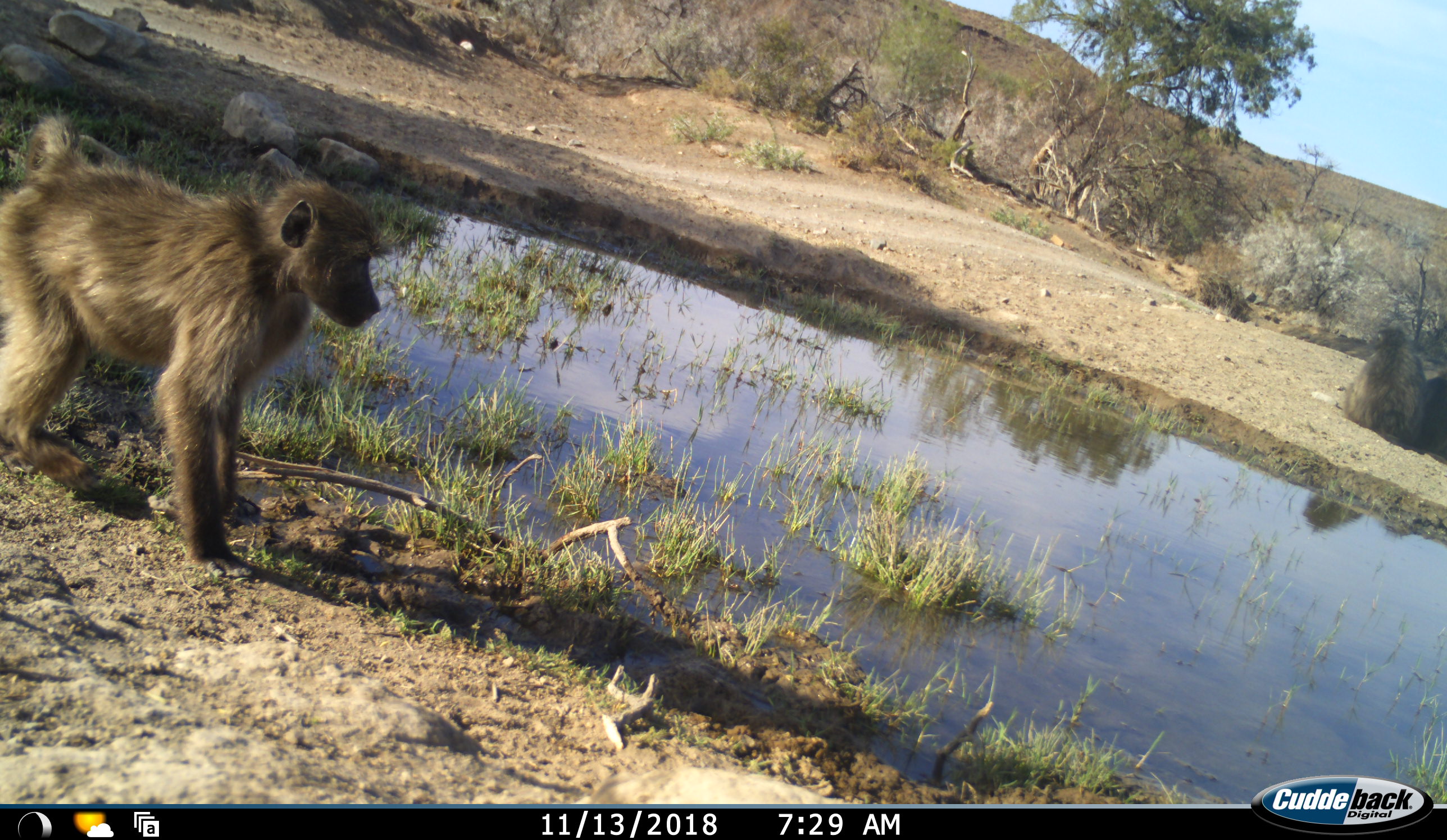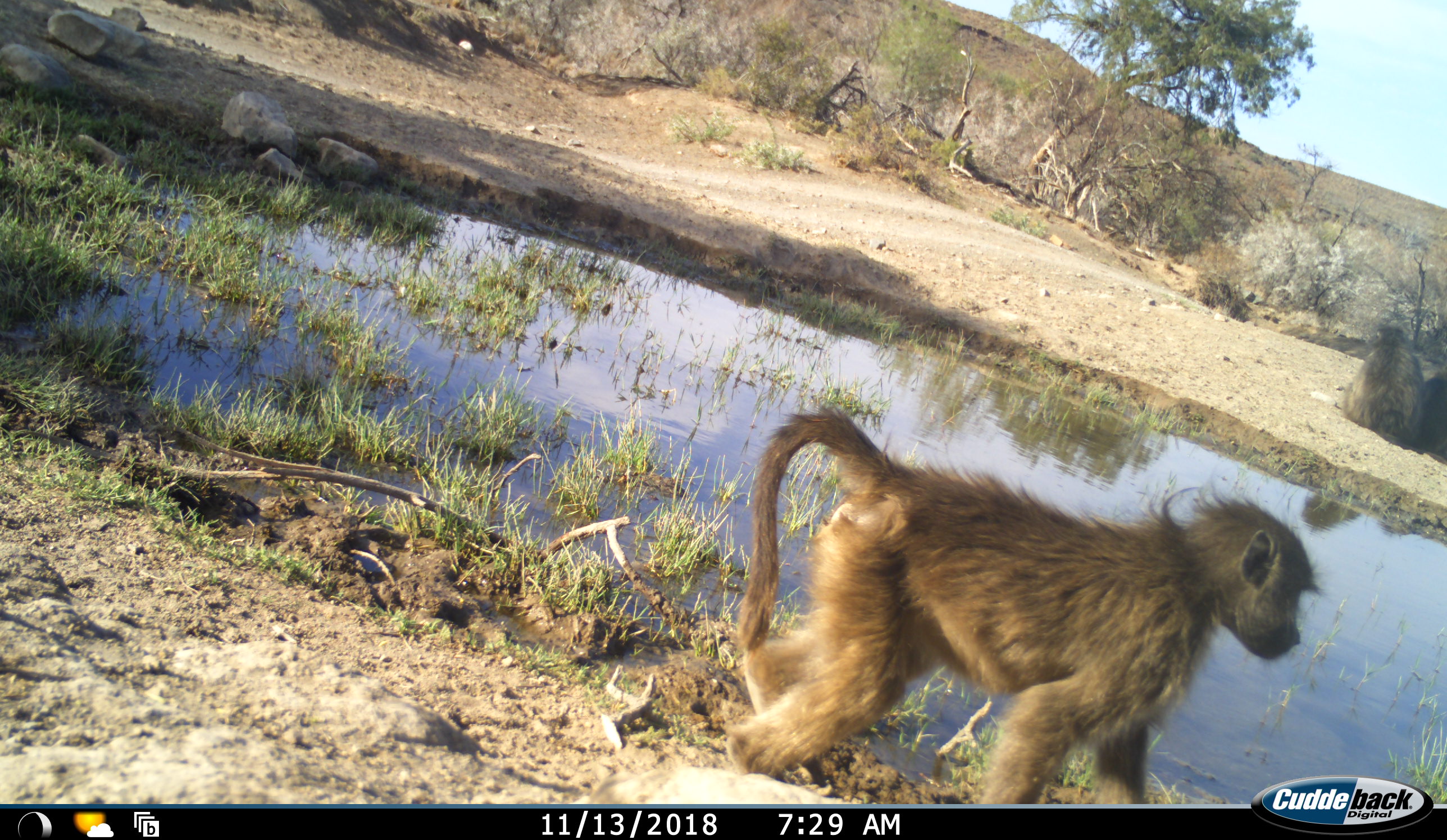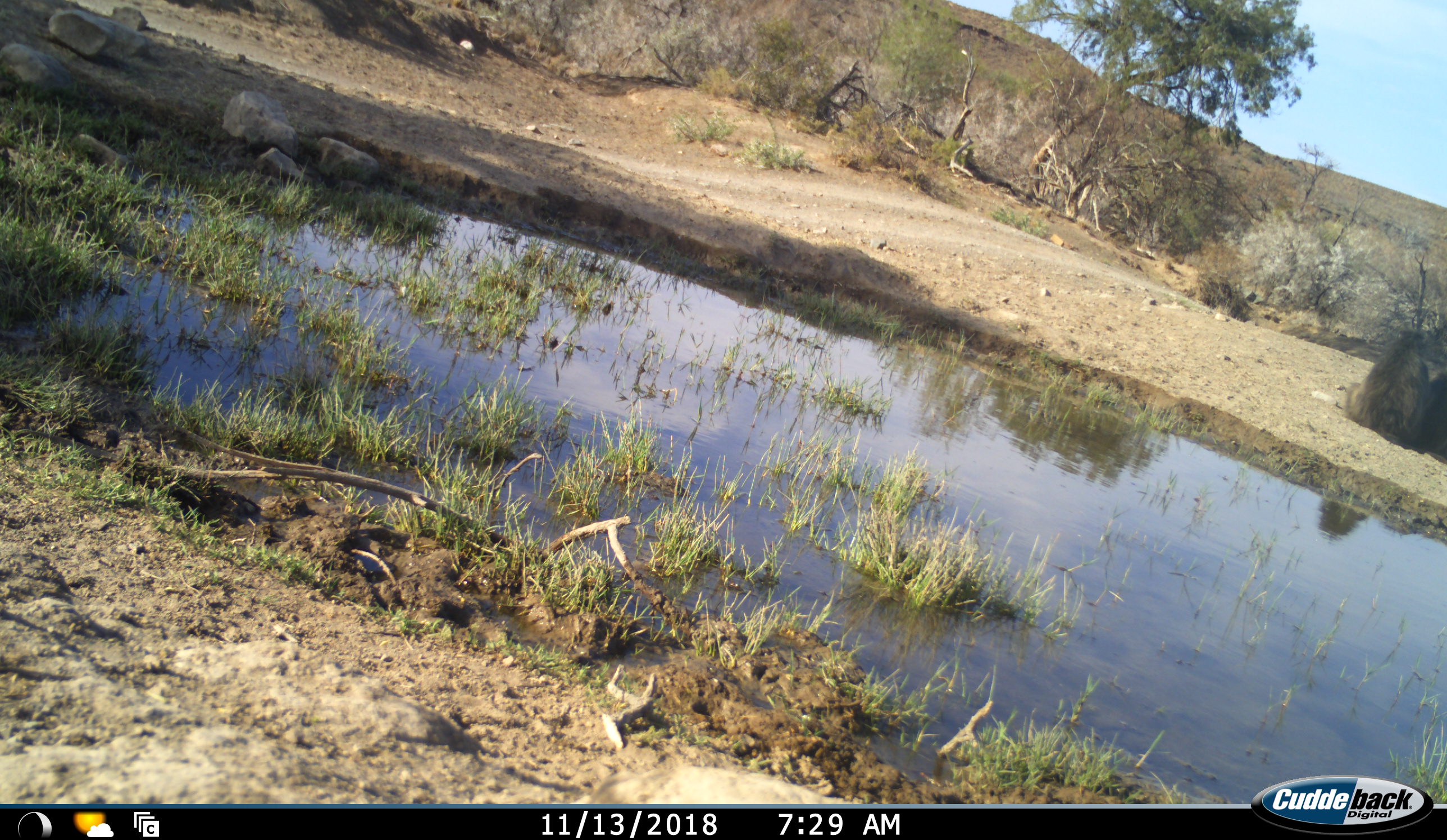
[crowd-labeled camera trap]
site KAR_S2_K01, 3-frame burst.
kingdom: Animalia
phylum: Chordata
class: Mammalia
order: Primates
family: Cercopithecidae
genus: Papio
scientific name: Papio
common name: baboon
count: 3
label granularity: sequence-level